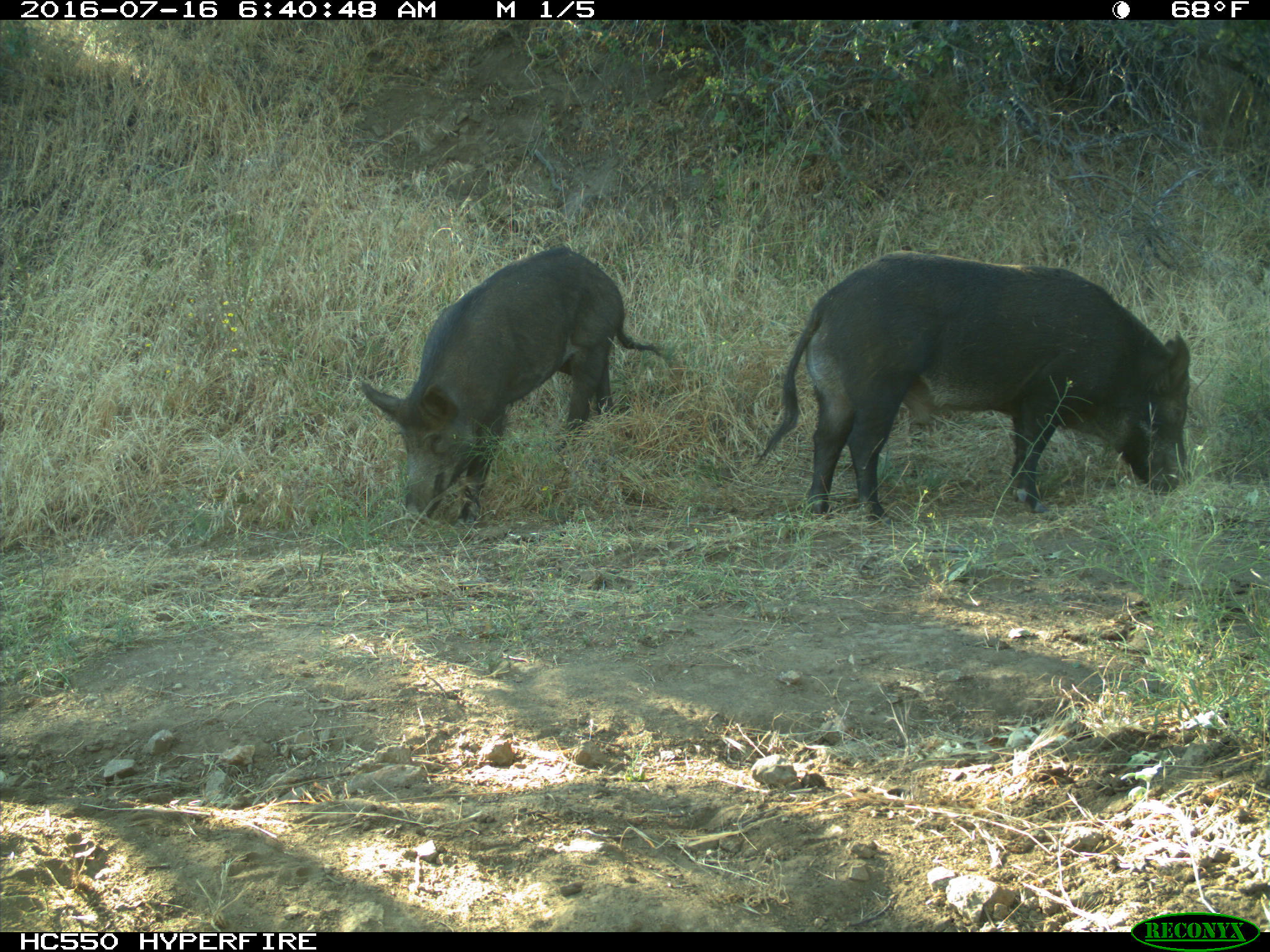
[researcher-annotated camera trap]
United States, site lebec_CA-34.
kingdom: Animalia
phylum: Chordata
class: Mammalia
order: Artiodactyla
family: Suidae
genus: Sus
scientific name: Sus scrofa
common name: wild boar